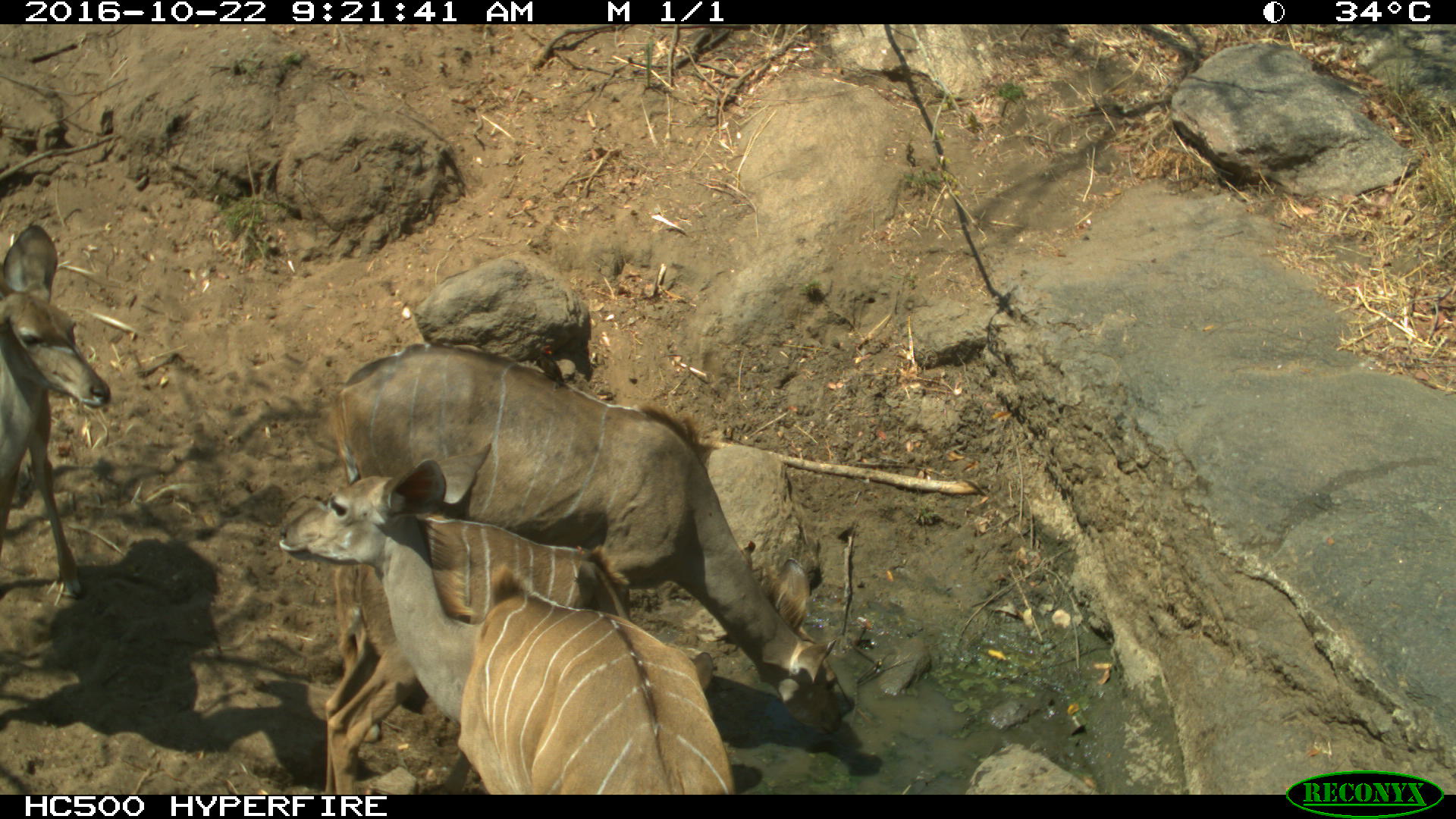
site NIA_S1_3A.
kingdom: Animalia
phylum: Chordata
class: Mammalia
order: Artiodactyla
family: Bovidae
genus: Tragelaphus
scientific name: Tragelaphus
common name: kudu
Kudu (Tragelaphus), count 4. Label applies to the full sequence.